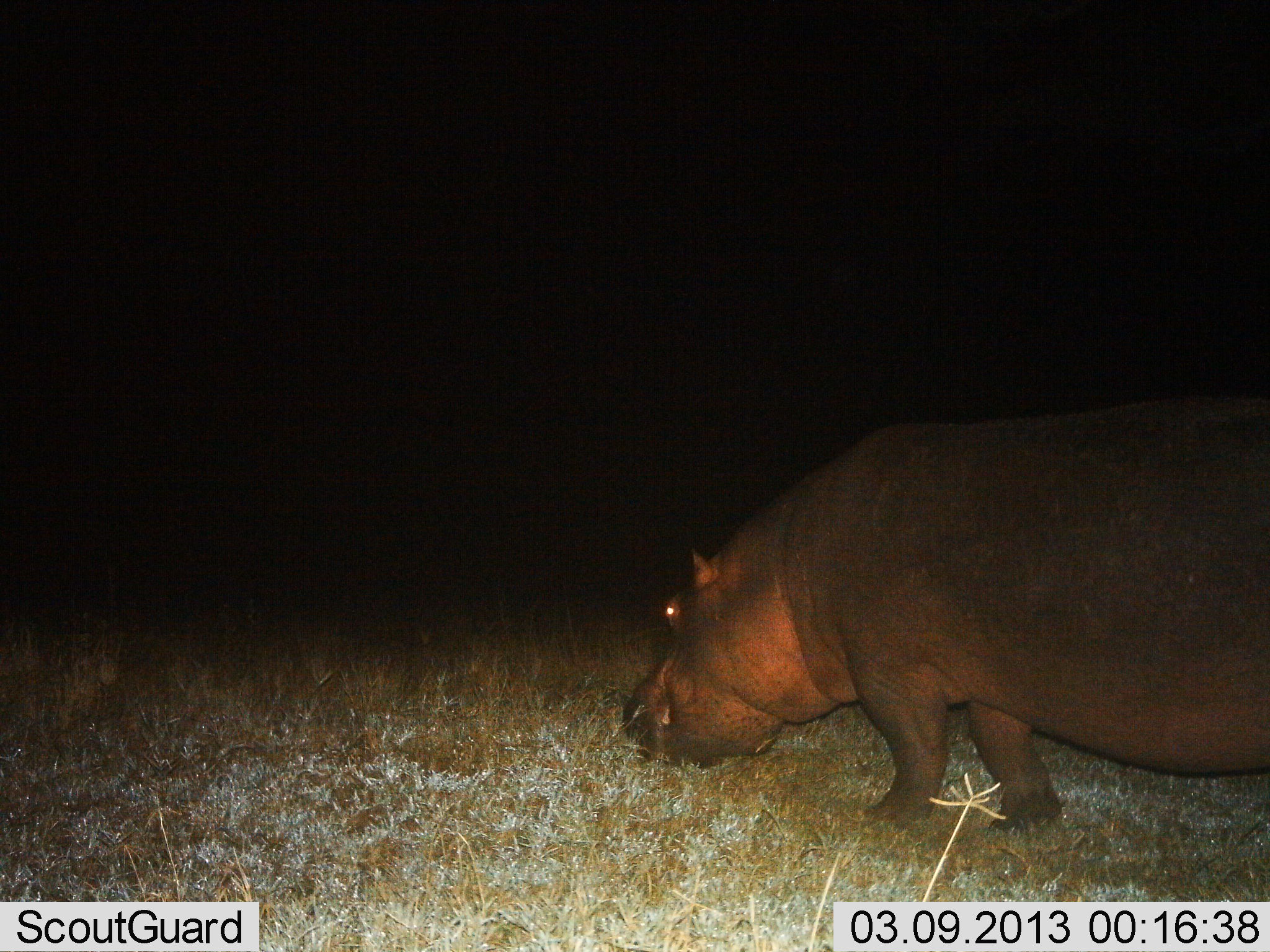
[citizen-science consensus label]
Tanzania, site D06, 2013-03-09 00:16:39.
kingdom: Animalia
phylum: Chordata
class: Mammalia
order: Artiodactyla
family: Hippopotamidae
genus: Hippopotamus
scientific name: Hippopotamus amphibius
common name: hippopotamus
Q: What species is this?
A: Hippopotamus (Hippopotamus amphibius).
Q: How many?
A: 1.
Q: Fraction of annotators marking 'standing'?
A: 14%.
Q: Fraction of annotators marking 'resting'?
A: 0%.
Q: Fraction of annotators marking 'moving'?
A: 40%.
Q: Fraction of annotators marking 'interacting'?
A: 0%.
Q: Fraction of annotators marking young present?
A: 0%.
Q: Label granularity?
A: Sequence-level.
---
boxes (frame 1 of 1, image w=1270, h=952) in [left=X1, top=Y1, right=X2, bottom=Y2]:
animal: [left=620, top=391, right=1270, bottom=843]